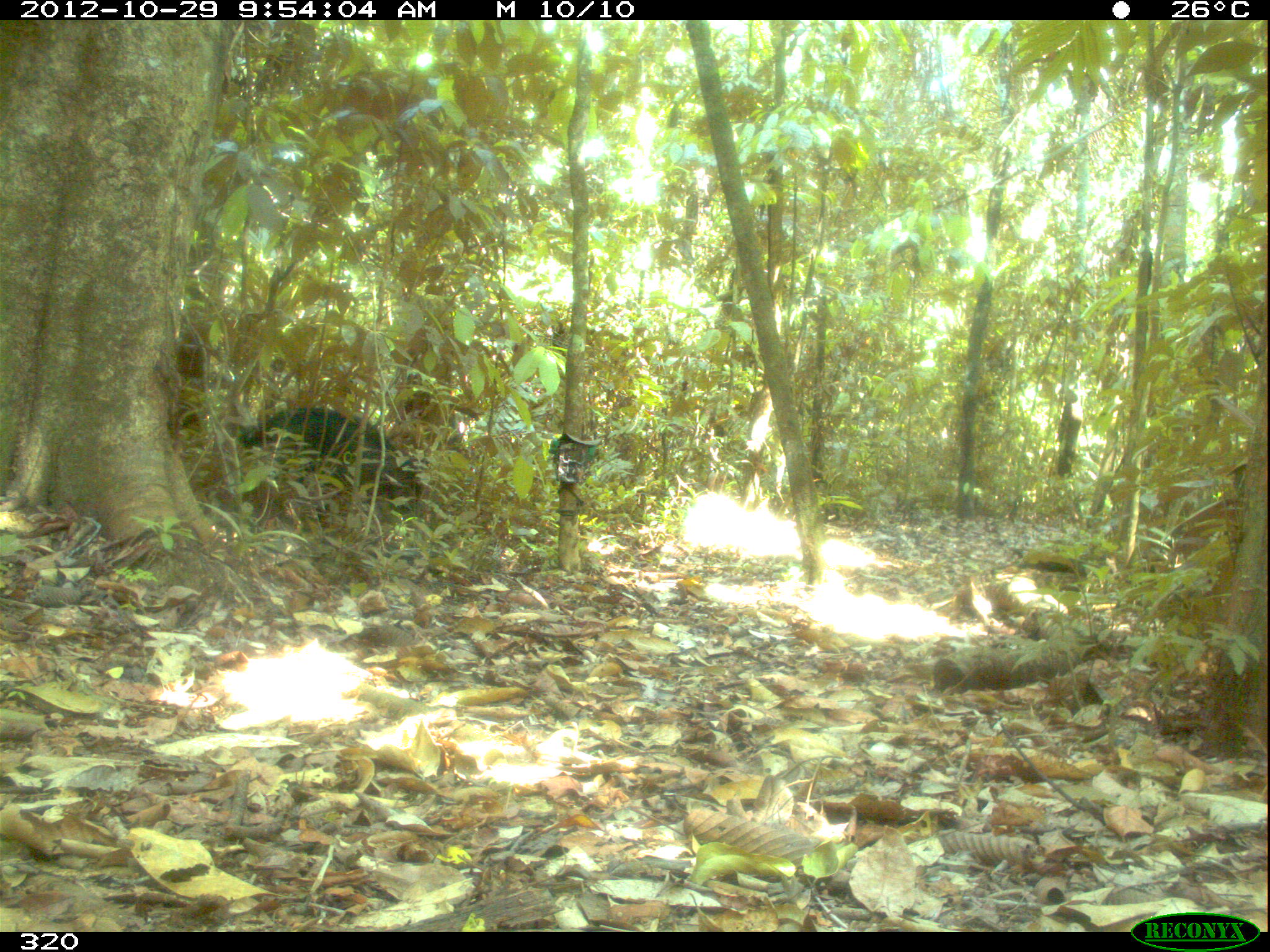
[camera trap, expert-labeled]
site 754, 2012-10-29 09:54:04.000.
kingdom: Animalia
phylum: Chordata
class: Mammalia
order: Artiodactyla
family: Tayassuidae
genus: Tayassu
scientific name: Tayassu pecari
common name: white-lipped peccary